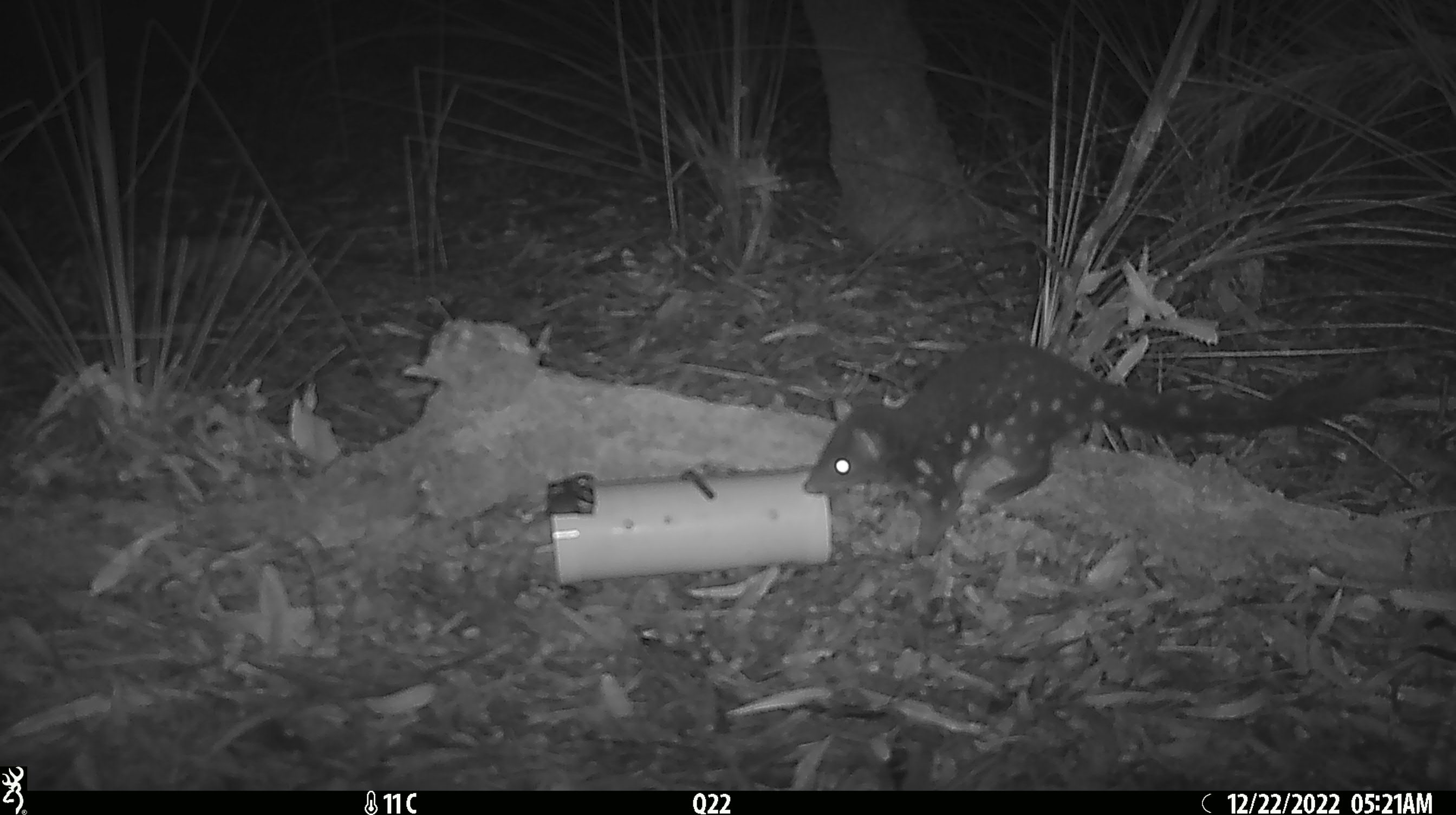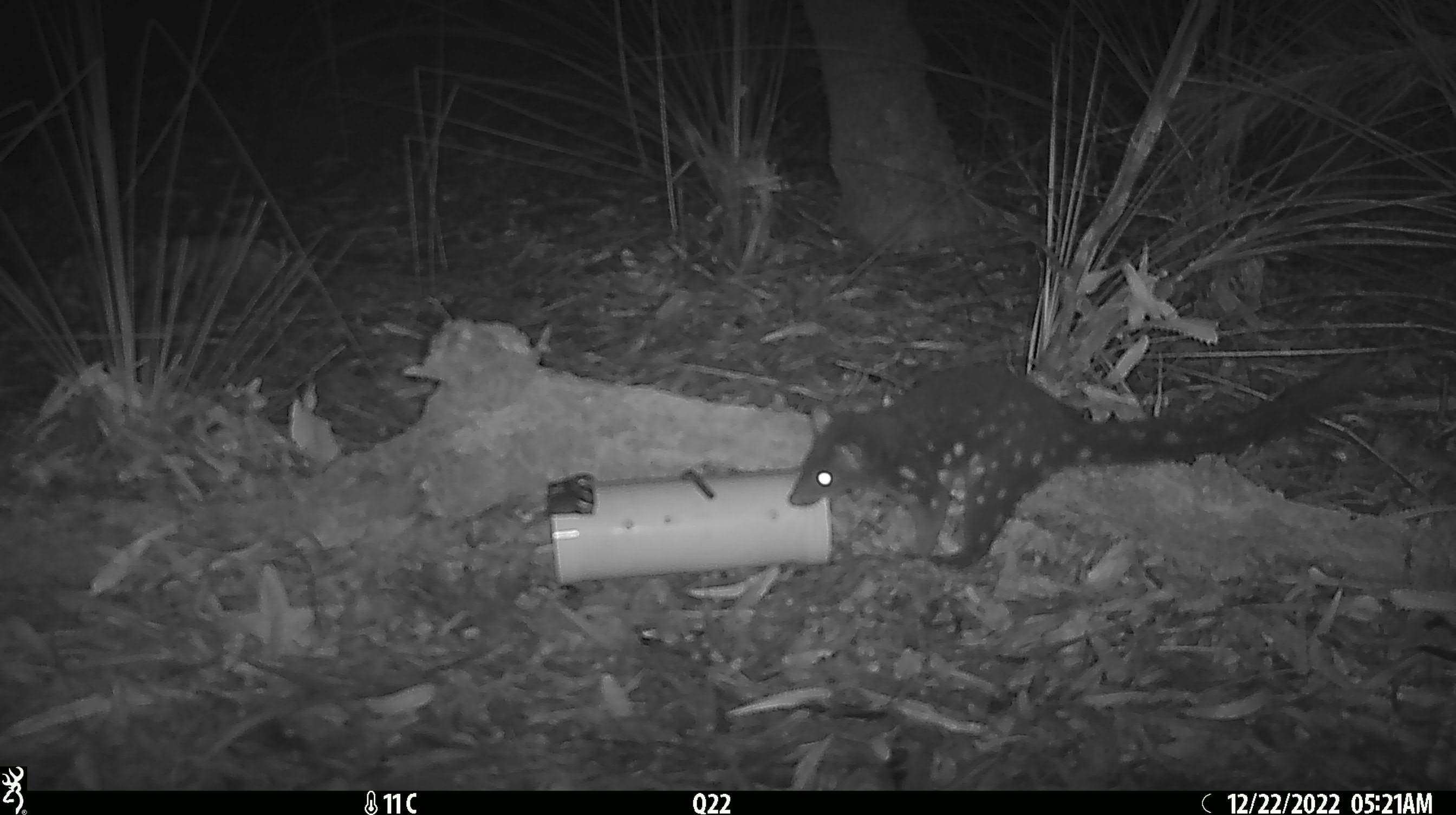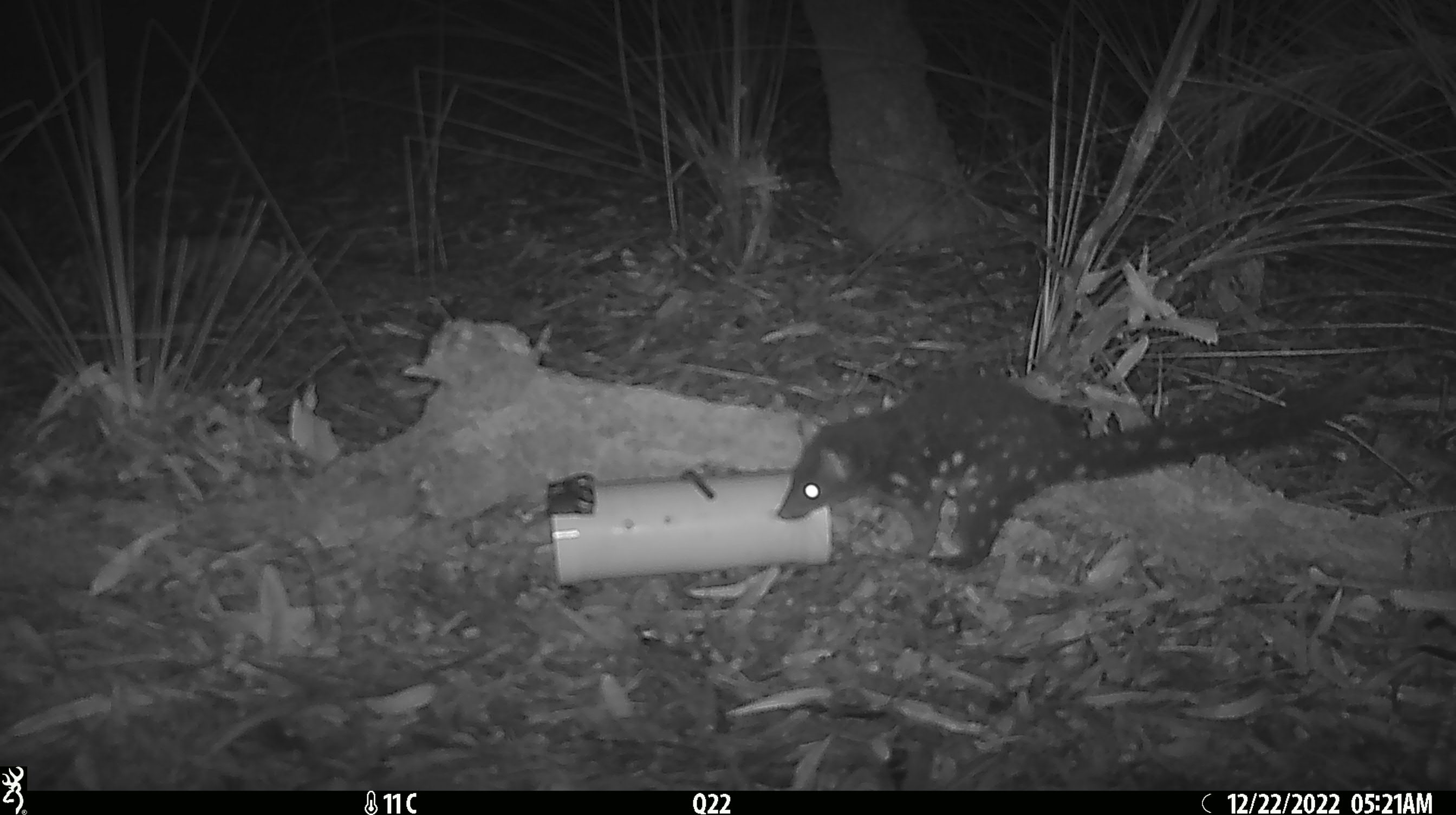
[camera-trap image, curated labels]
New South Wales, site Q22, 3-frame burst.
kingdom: Animalia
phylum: Chordata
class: Mammalia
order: Dasyuromorphia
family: Dasyuridae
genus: Dasyurus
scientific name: Dasyurus maculatus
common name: spotted-tailed quoll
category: quoll